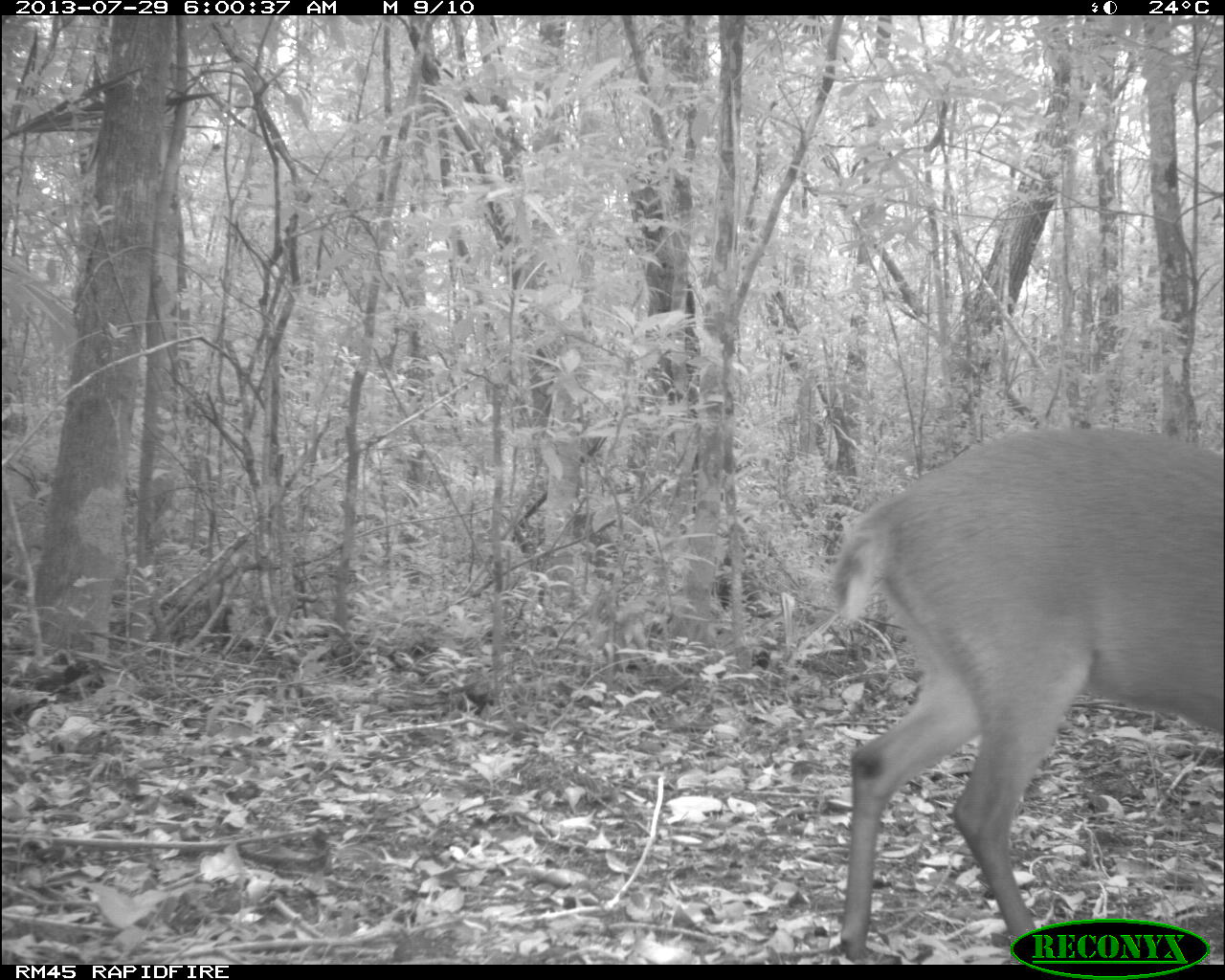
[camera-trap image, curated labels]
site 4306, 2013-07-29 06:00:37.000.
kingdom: Animalia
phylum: Chordata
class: Mammalia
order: Artiodactyla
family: Cervidae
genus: Mazama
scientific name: Mazama temama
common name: central american red brocket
Mazama temama (central american red brocket), count 1, sex male.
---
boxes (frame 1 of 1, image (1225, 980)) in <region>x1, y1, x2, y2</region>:
mazama temama: <region>826, 426, 1225, 963</region>